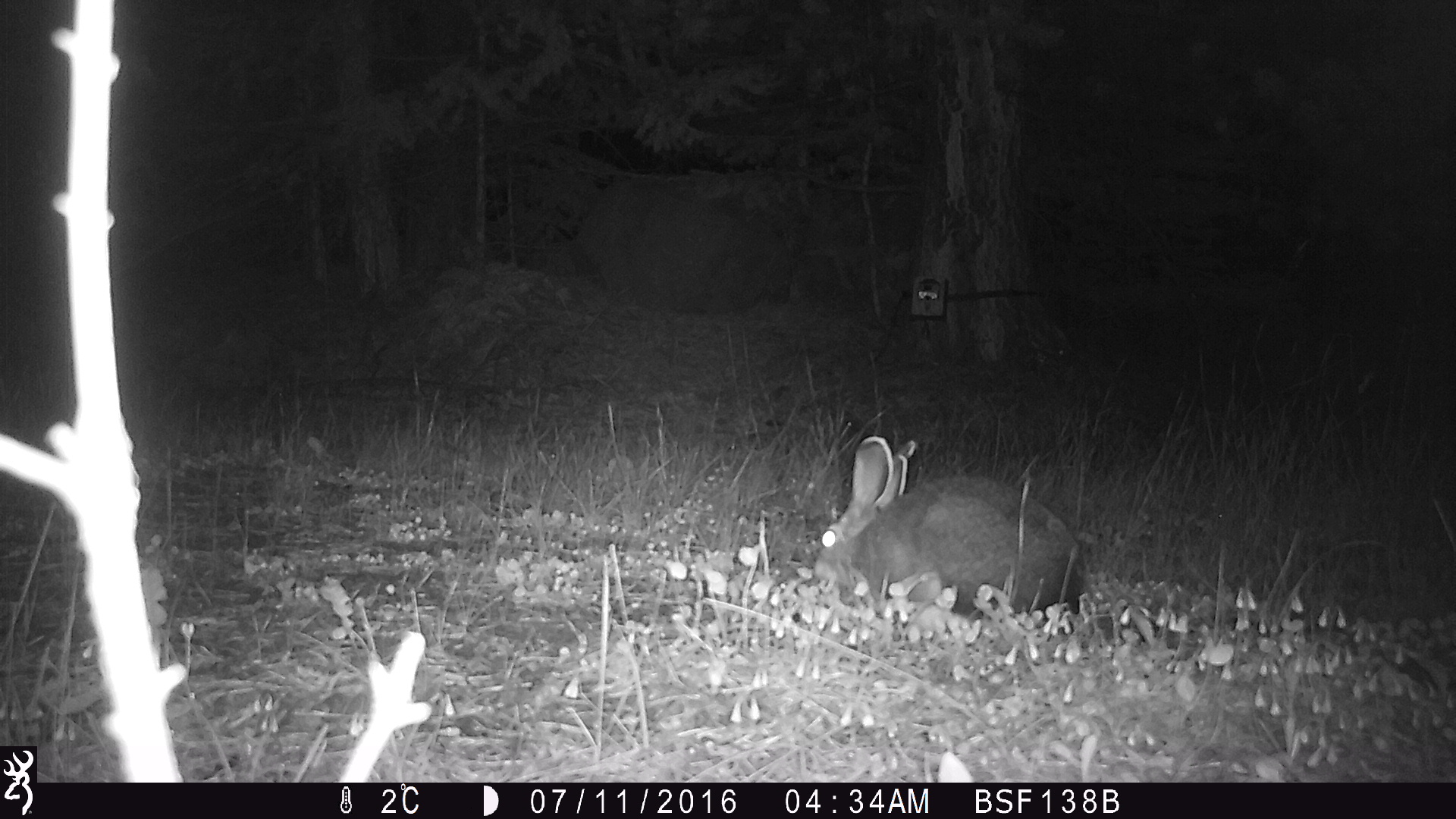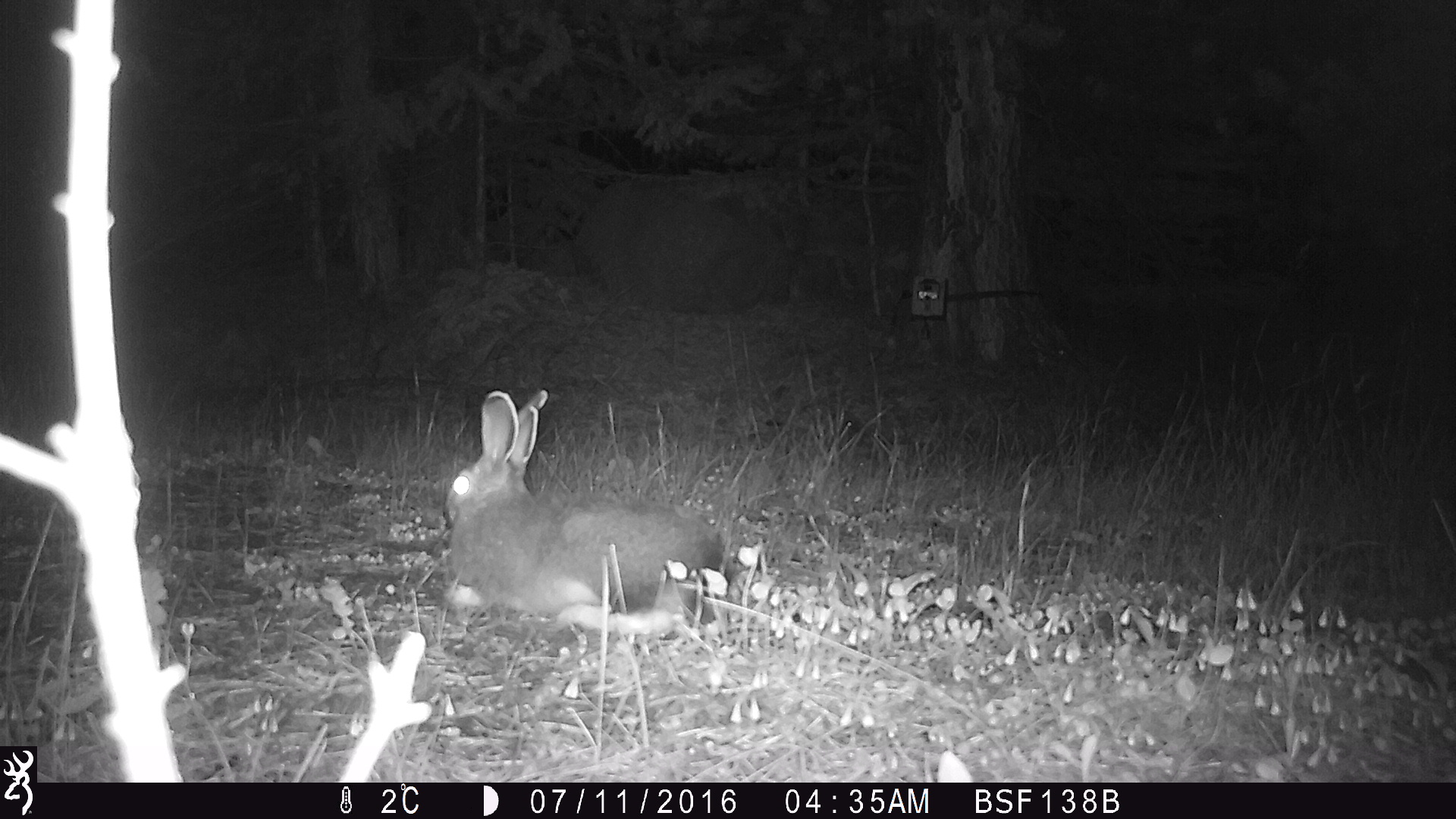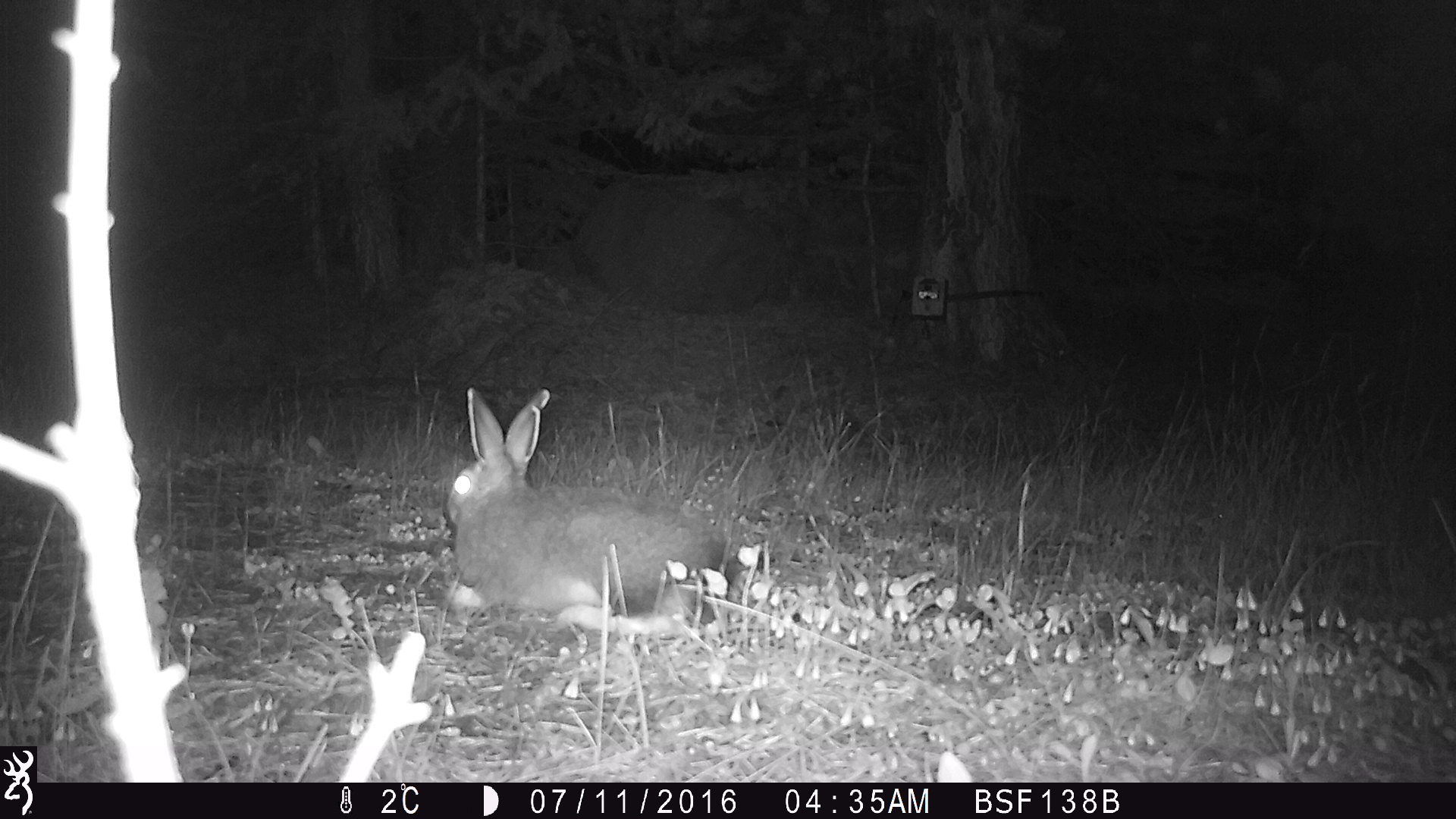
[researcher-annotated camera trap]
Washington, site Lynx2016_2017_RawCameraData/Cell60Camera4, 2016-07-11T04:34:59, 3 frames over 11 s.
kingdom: Animalia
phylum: Chordata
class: Mammalia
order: Lagomorpha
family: Leporidae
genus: Lepus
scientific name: Lepus americanus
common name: snowshoe hare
Lepus americanus (snowshoe hare). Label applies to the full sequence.